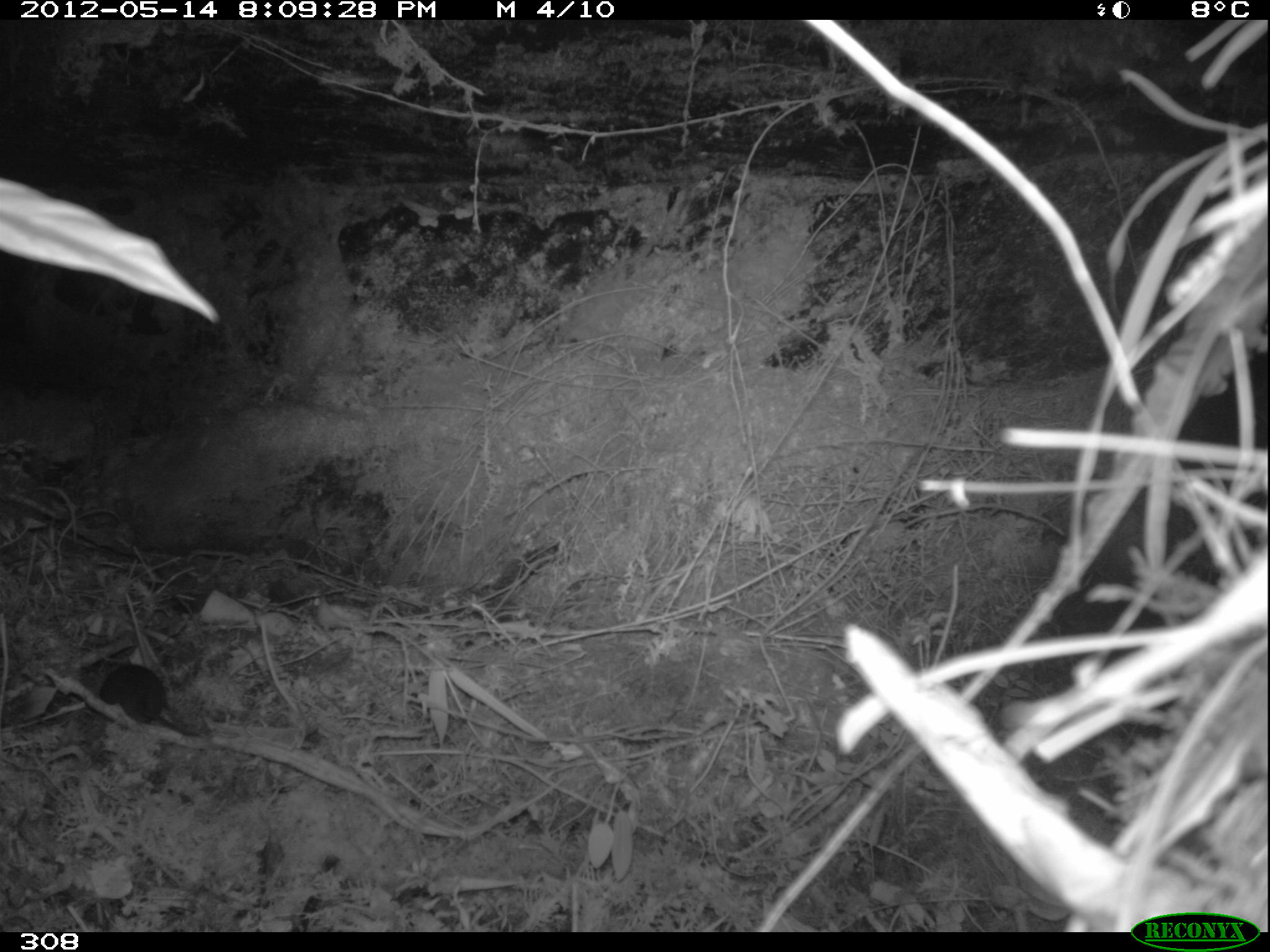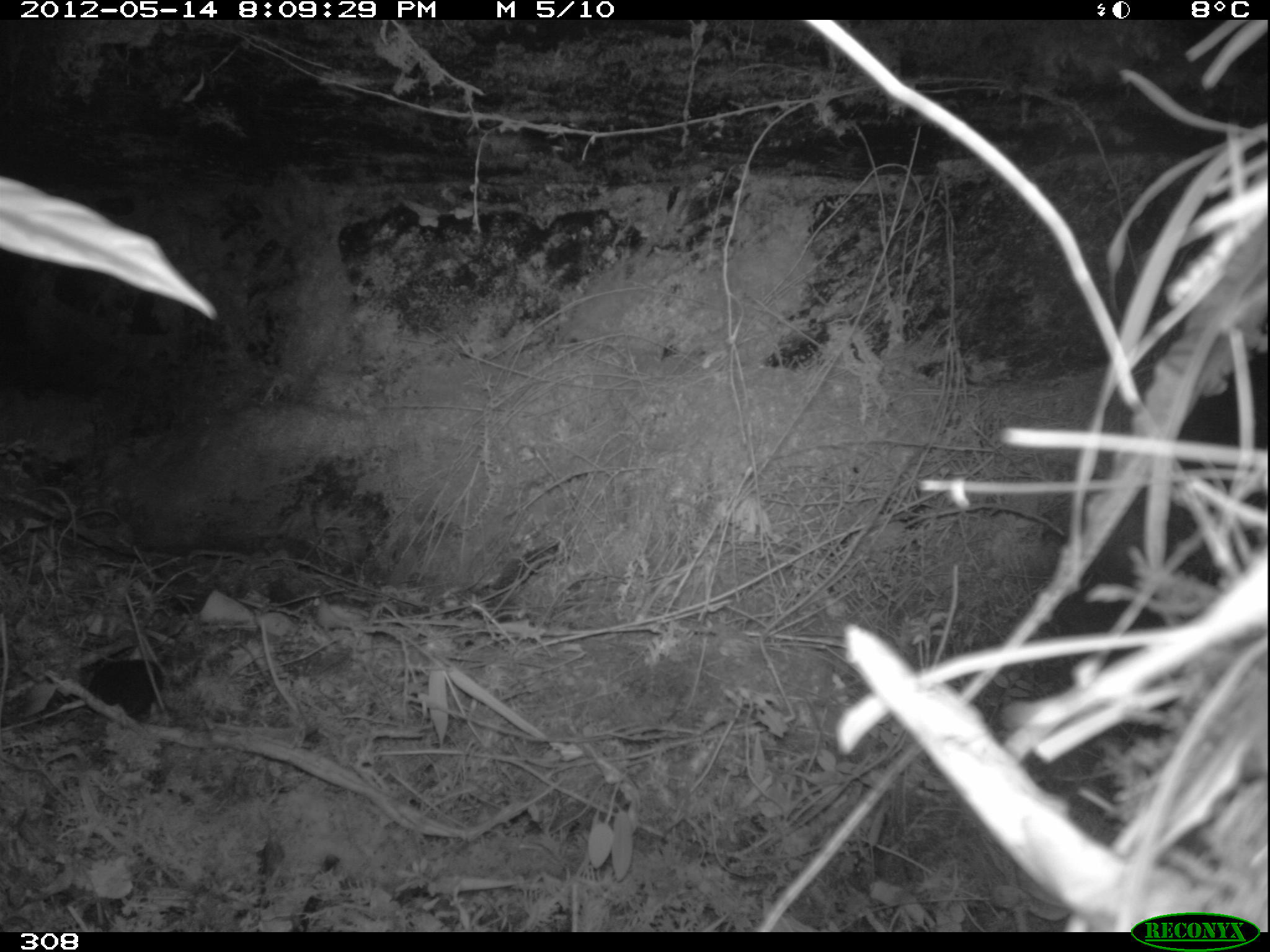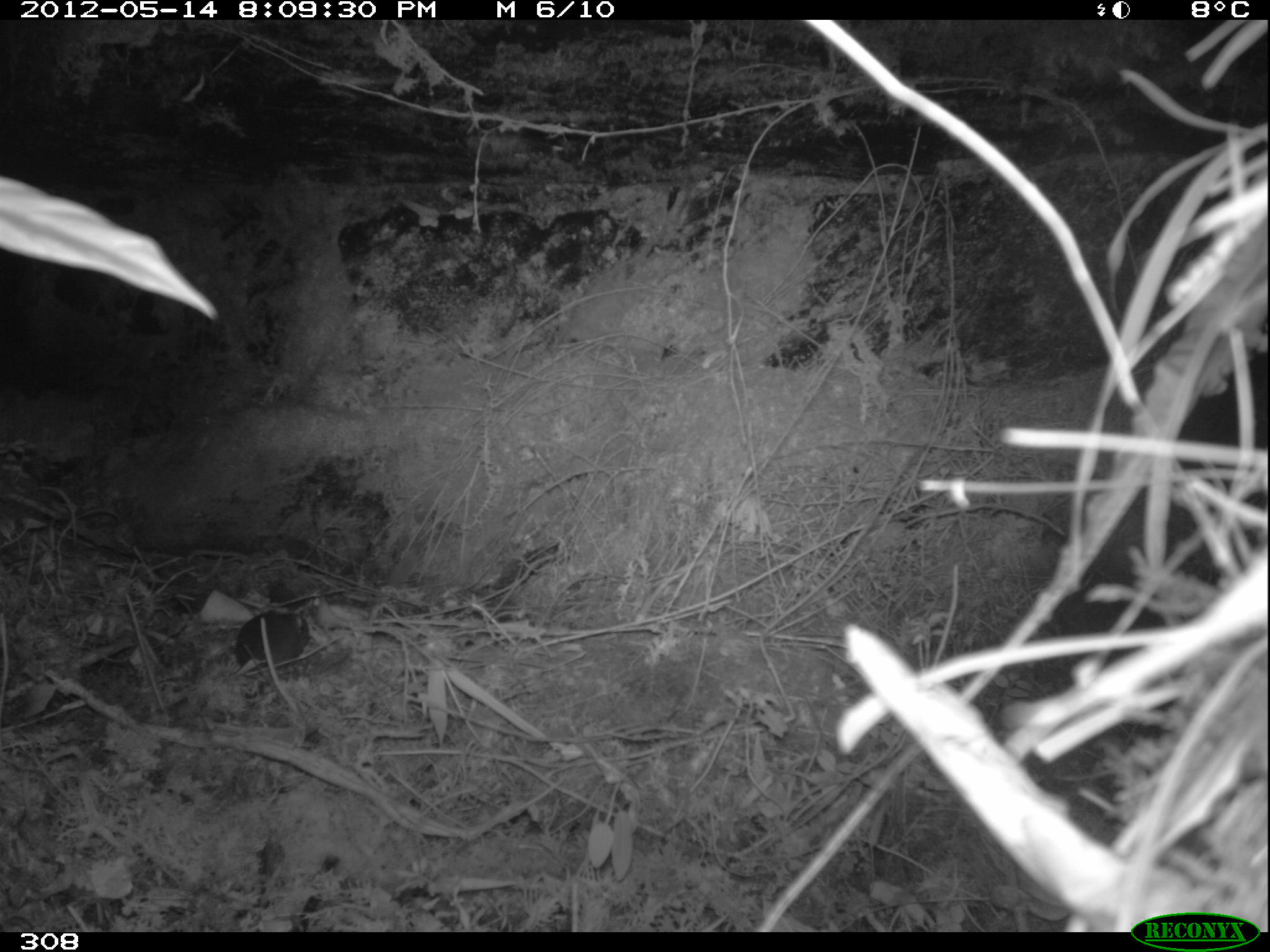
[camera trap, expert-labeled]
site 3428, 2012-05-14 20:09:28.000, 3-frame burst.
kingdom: Animalia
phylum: Chordata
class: Mammalia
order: Rodentia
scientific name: Rodentia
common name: rodents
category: unknown rodent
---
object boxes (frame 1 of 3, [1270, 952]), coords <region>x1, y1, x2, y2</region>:
unknown rodent: <region>97, 658, 199, 737</region>